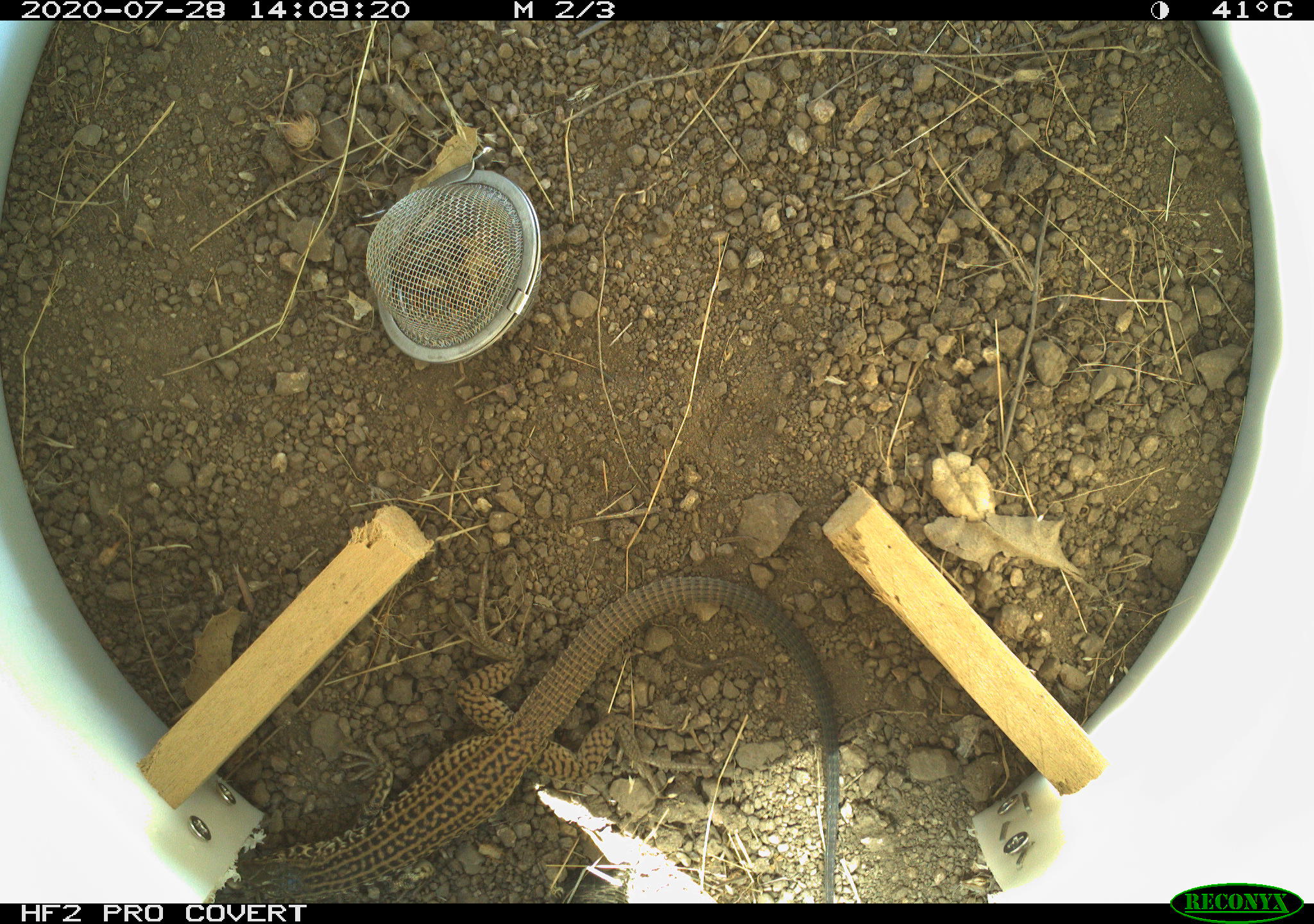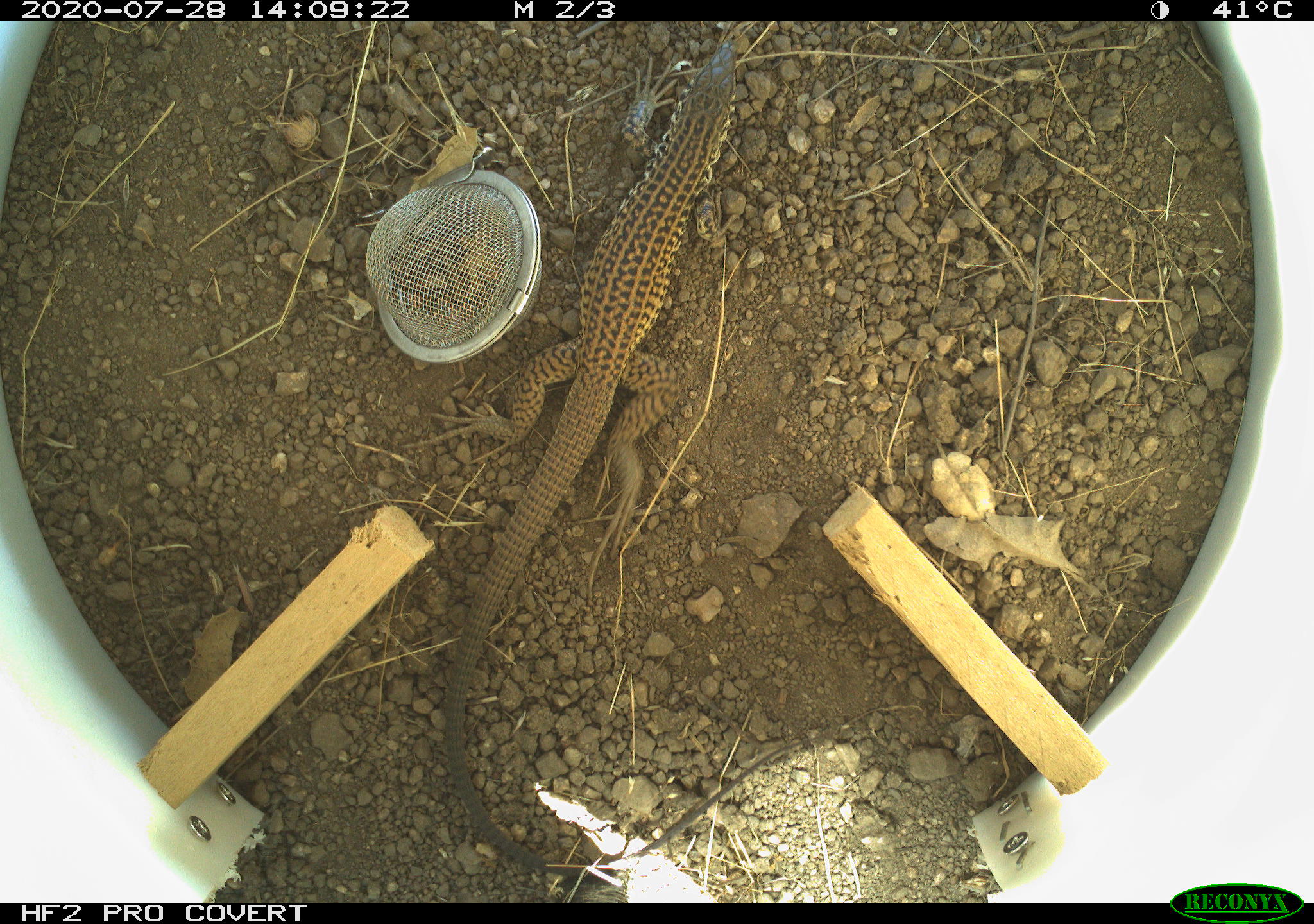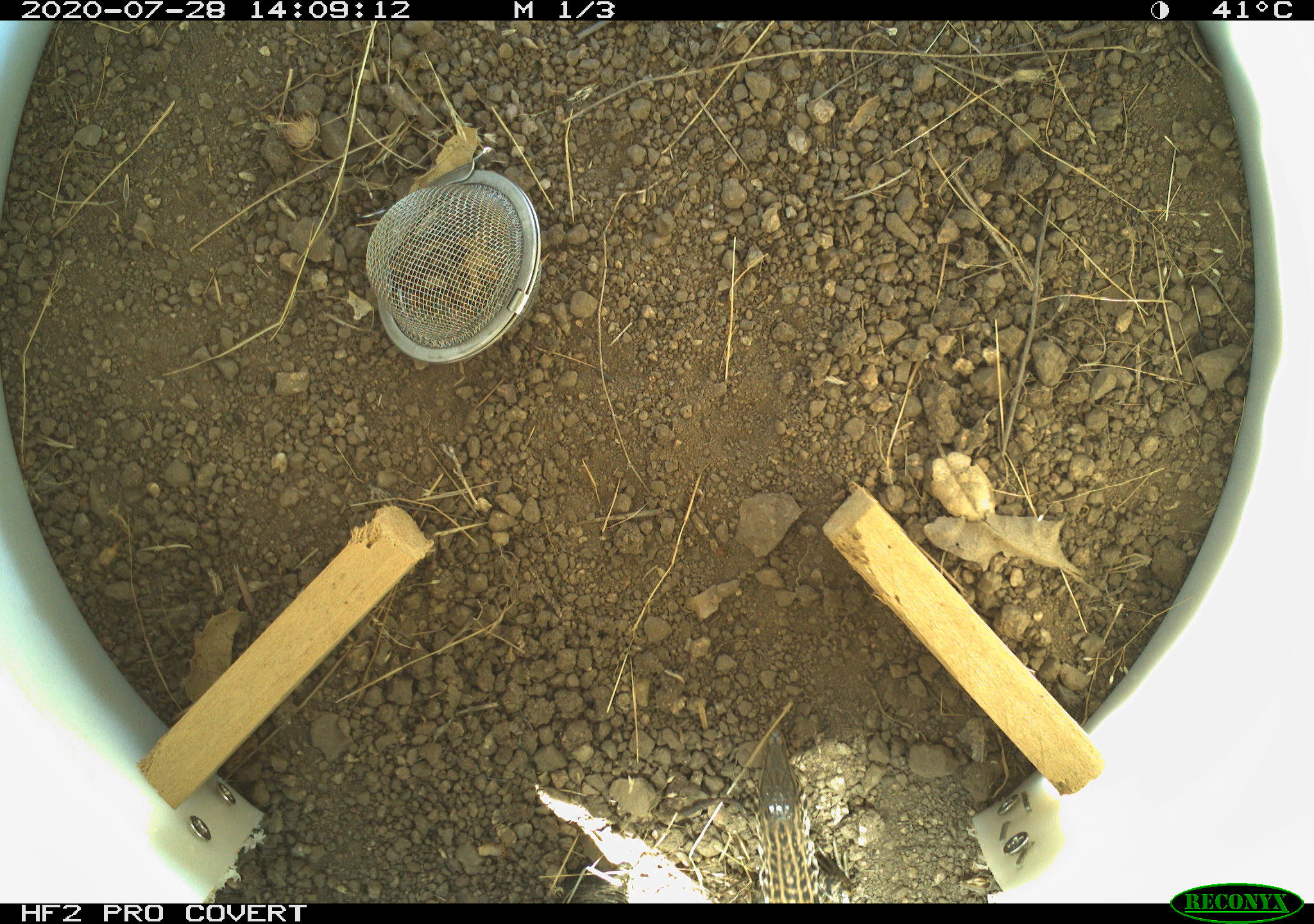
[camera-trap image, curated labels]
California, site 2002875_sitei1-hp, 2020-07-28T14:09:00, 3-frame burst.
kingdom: Animalia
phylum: Chordata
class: Reptilia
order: Squamata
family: Teiidae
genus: Aspidoscelis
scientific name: Aspidoscelis tigris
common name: western whiptail